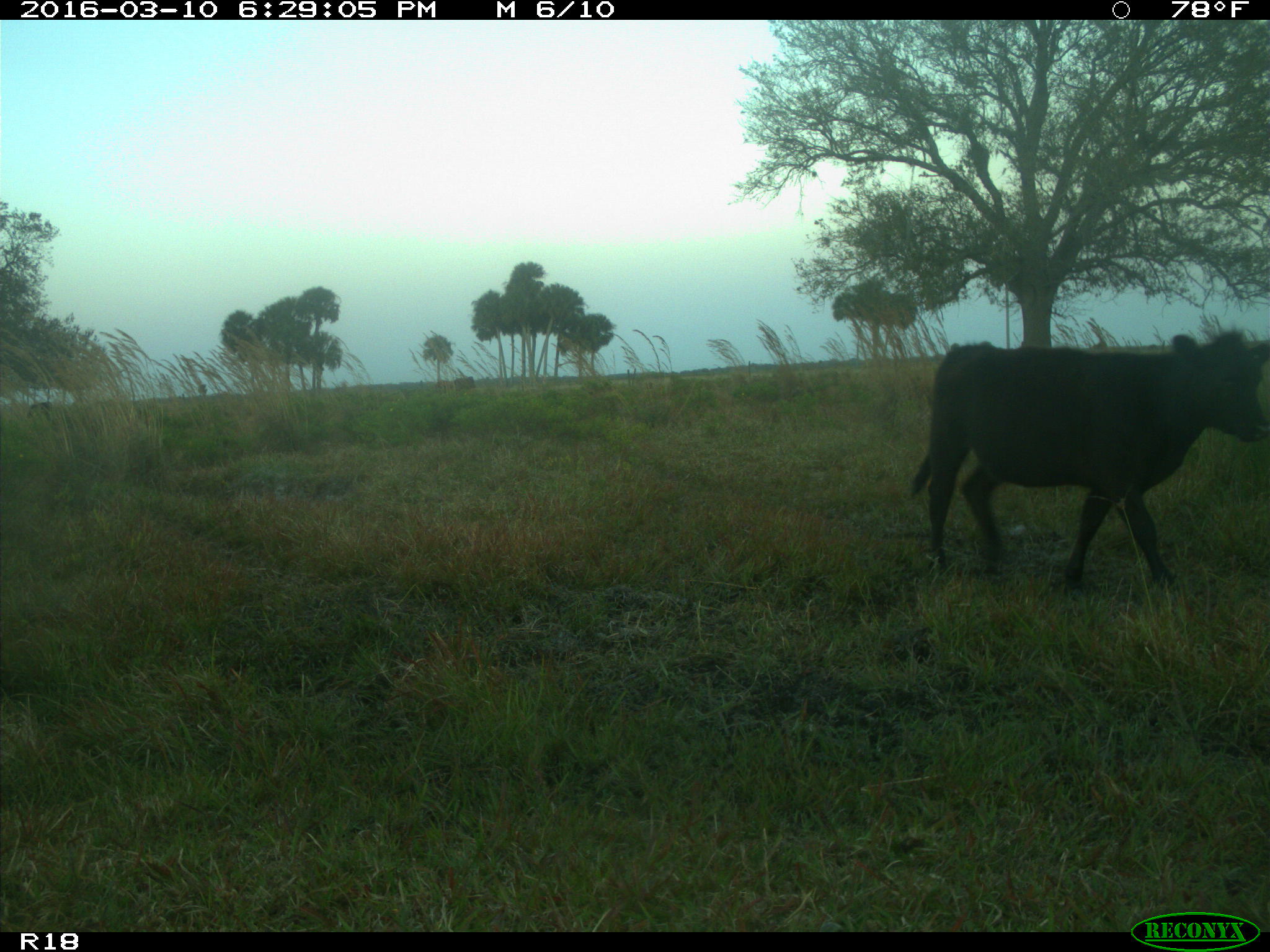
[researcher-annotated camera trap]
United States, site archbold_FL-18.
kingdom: Animalia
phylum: Chordata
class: Mammalia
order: Artiodactyla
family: Bovidae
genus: Bos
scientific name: Bos taurus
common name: domestic cow